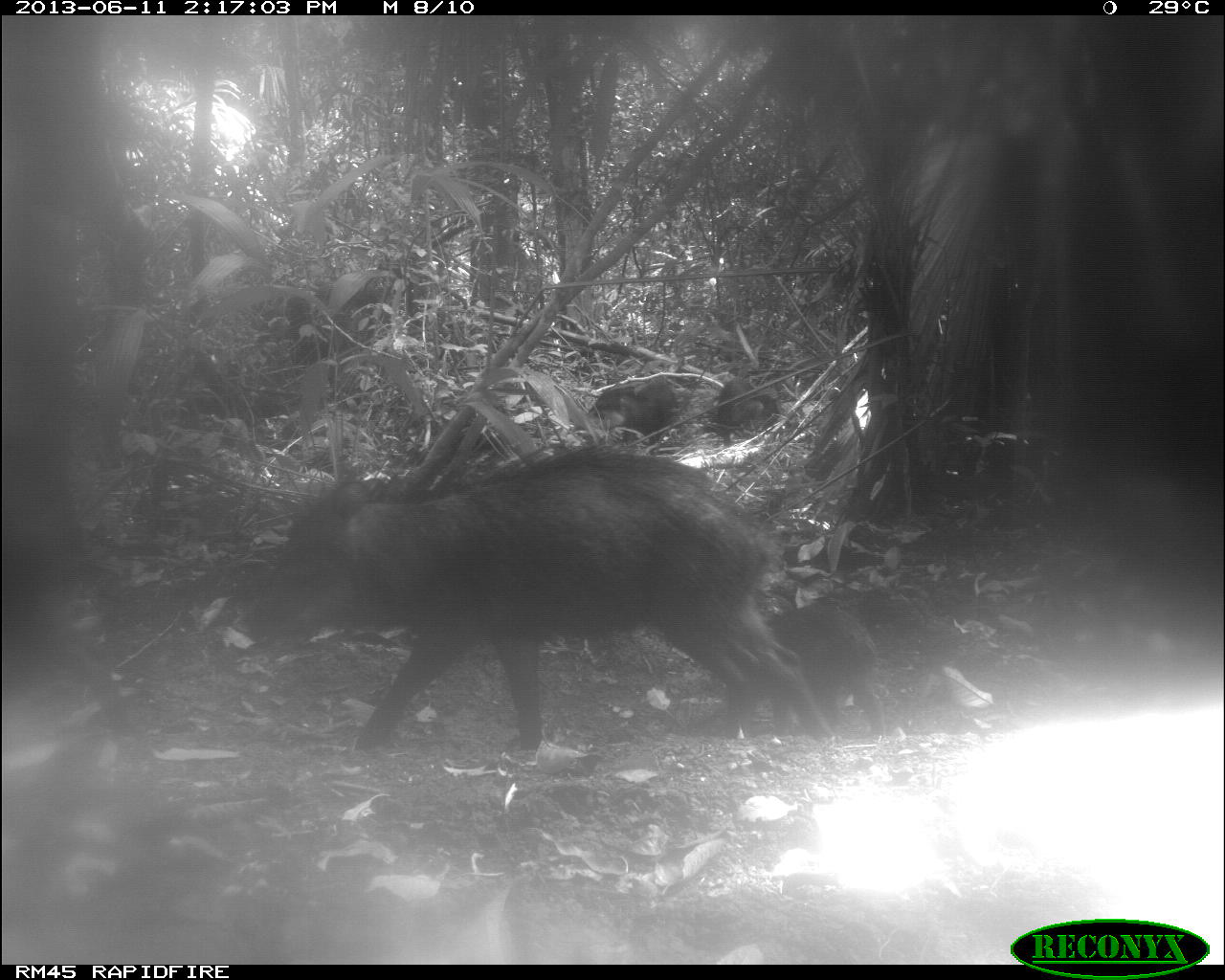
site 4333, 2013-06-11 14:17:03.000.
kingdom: Animalia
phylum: Chordata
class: Mammalia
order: Artiodactyla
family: Tayassuidae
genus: Tayassu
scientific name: Tayassu pecari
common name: white-lipped peccary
Tayassu pecari (white-lipped peccary), count 4.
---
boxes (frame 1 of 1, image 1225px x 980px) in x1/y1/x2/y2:
tayassu pecari: 238/444/838/758; 715/598/888/737; 581/374/682/450; 712/376/781/443